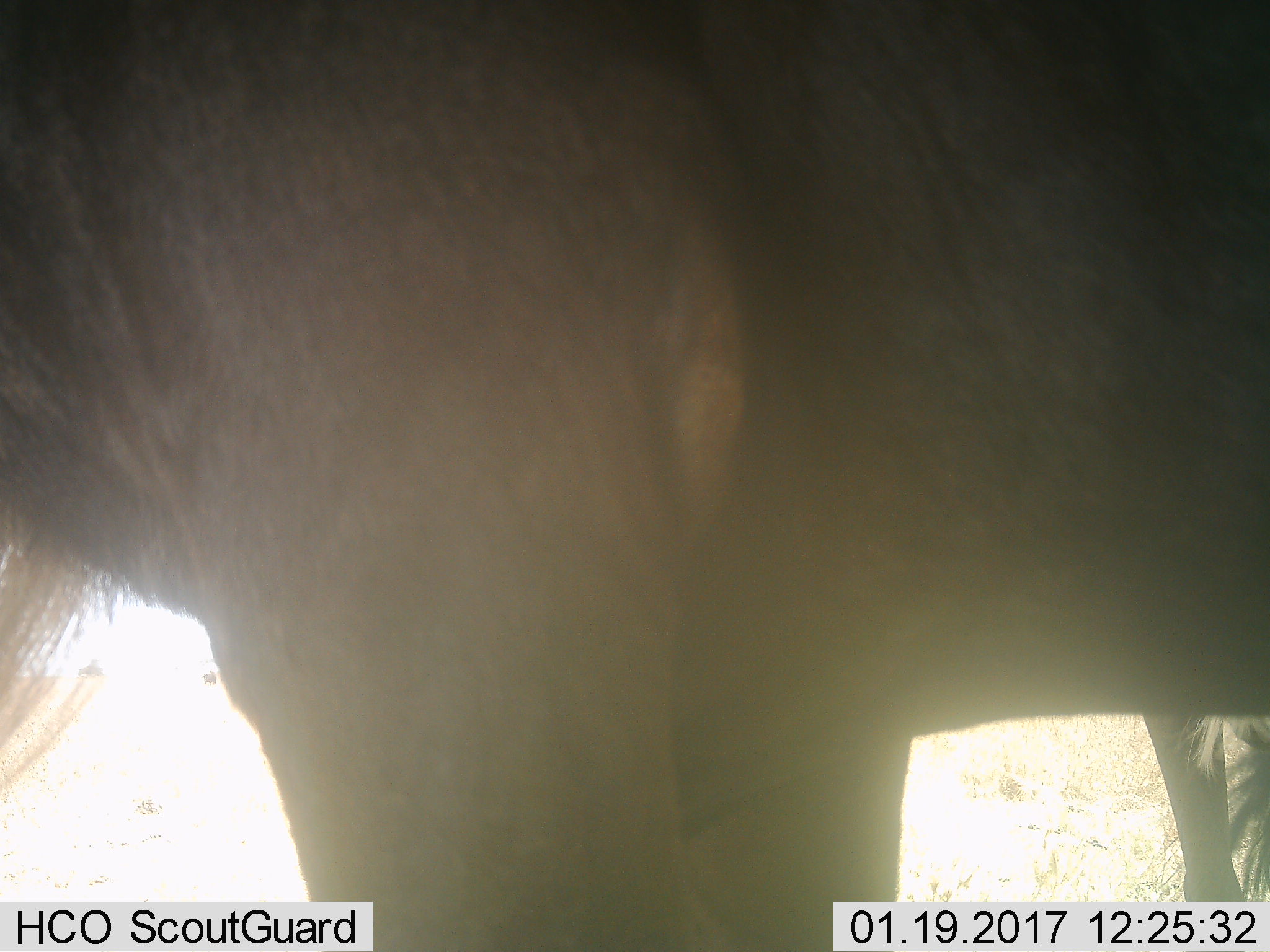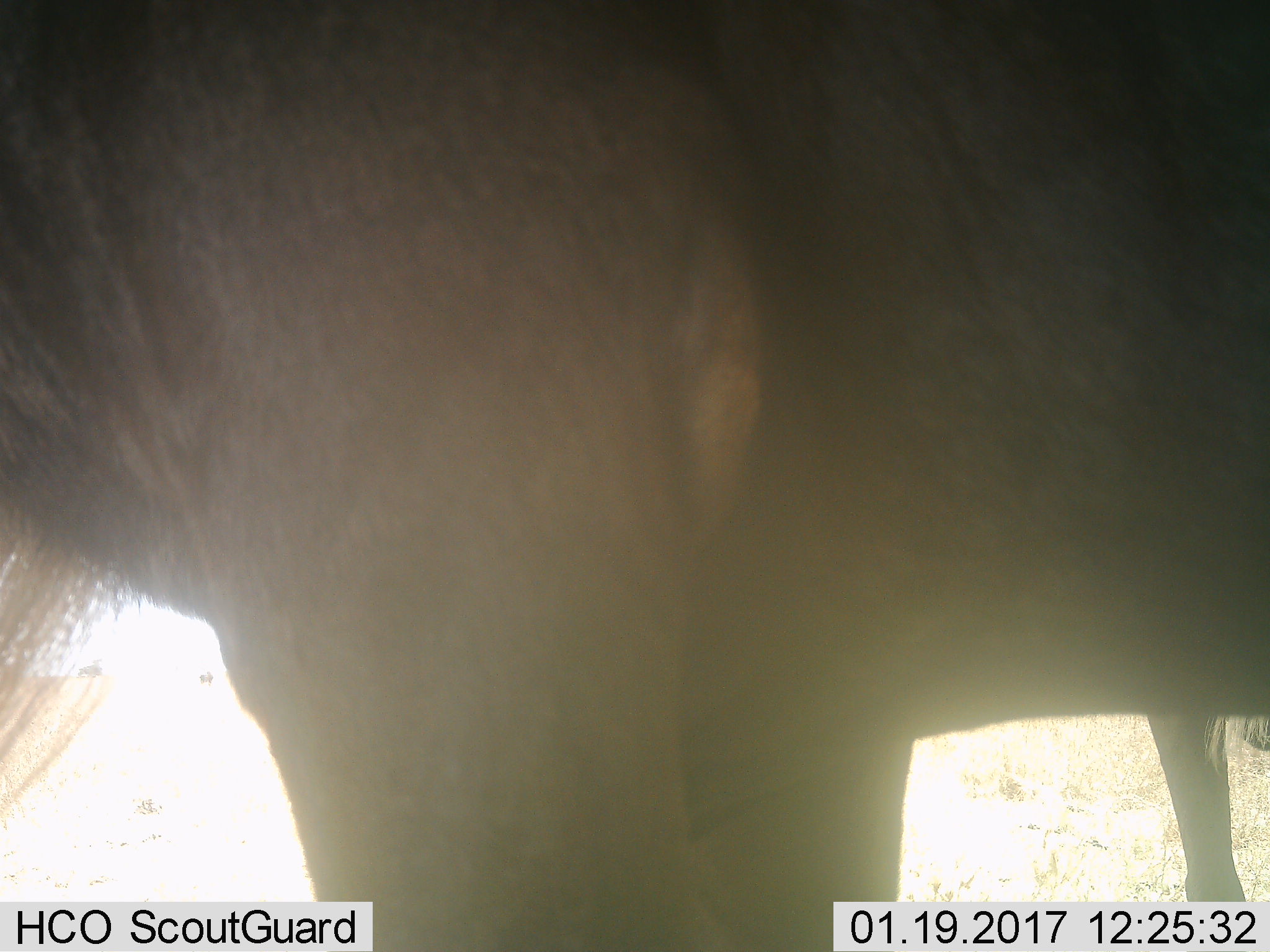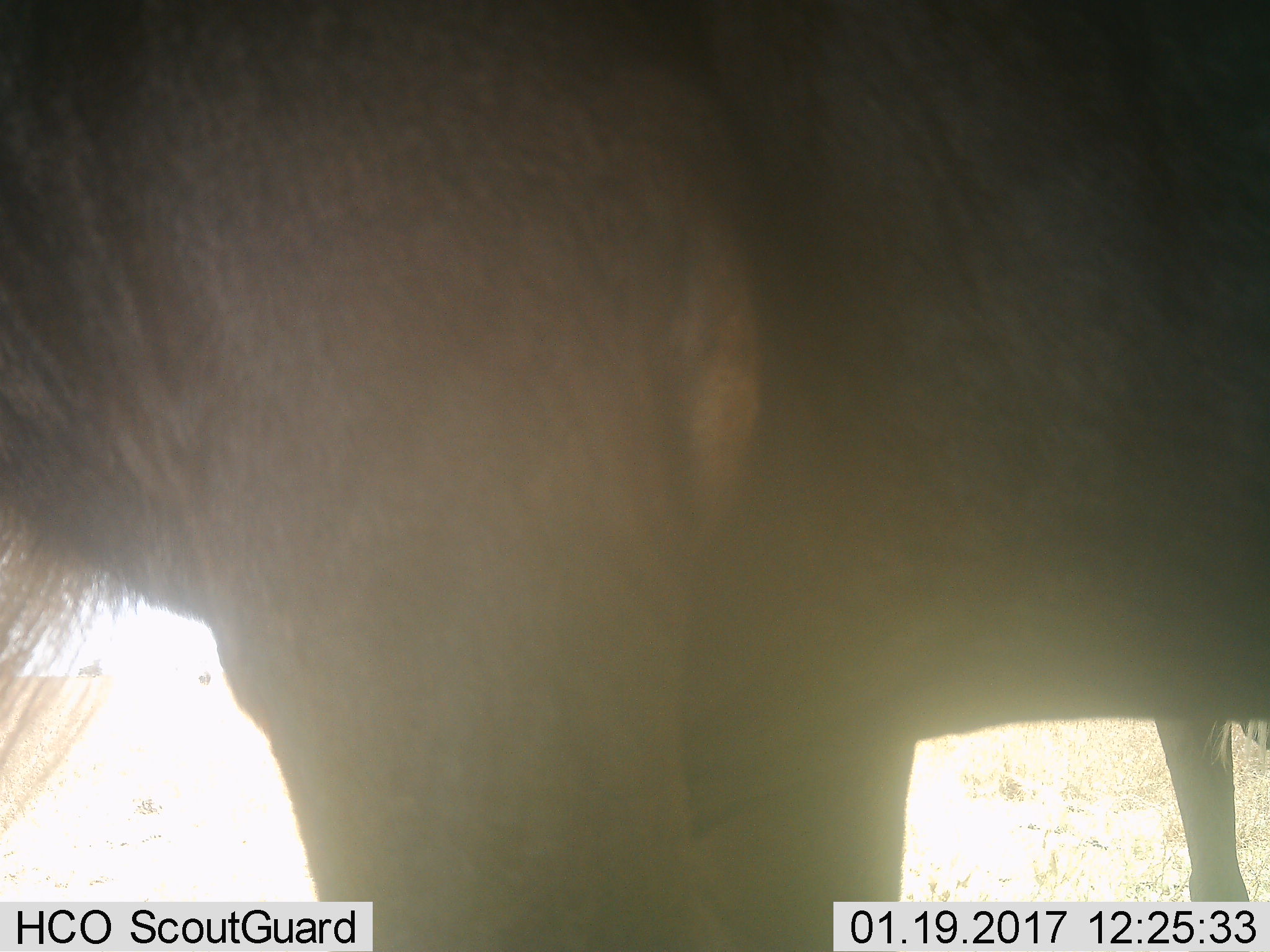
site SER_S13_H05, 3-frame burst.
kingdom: Animalia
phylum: Chordata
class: Mammalia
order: Artiodactyla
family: Bovidae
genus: Connochaetes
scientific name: Connochaetes taurinus taurinus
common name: blue wildebeest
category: wildebeestblue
Wildebeestblue (blue wildebeest) (Connochaetes taurinus taurinus), count 1. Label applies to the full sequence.